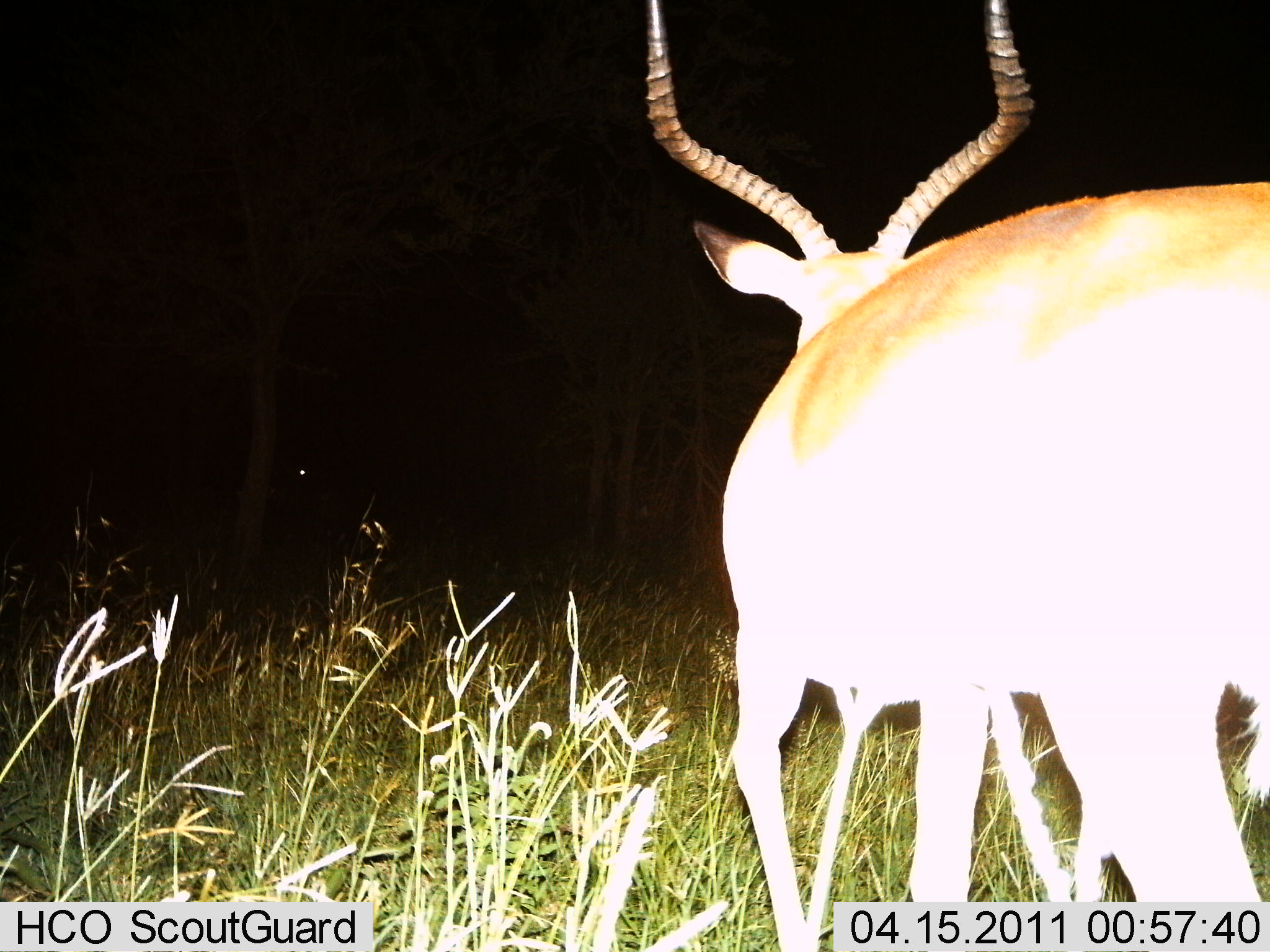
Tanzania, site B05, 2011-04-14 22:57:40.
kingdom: Animalia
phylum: Chordata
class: Mammalia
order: Artiodactyla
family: Bovidae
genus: Aepyceros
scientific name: Aepyceros melampus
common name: impala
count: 1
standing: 60%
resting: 0%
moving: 40%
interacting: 0%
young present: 0%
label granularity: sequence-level